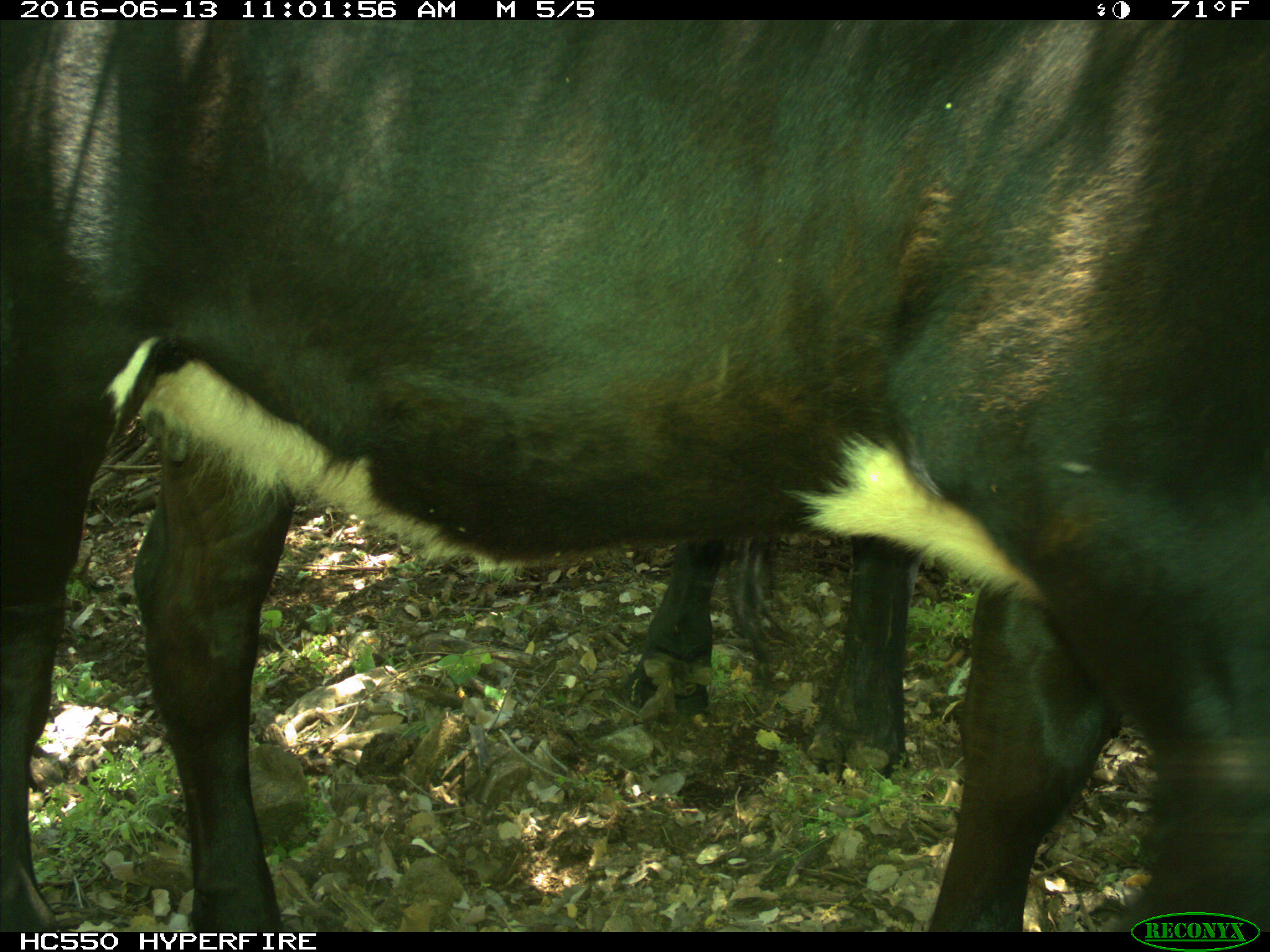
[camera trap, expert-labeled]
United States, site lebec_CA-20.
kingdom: Animalia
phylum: Chordata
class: Mammalia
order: Artiodactyla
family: Bovidae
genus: Bos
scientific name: Bos taurus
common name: domestic cow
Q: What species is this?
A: Bos taurus (domestic cow).